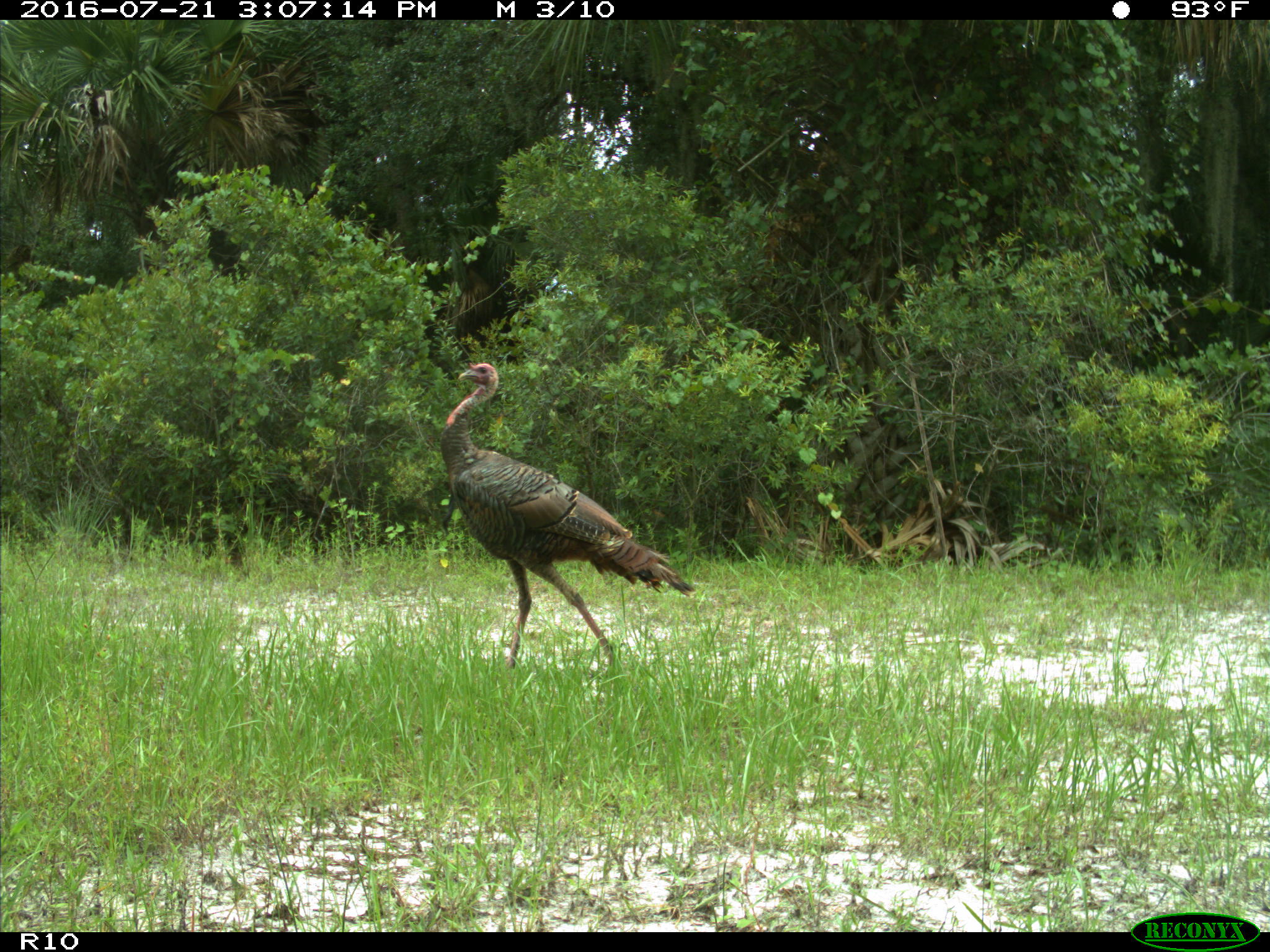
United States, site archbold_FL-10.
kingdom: Animalia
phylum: Chordata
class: Aves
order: Galliformes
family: Phasianidae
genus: Meleagris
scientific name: Meleagris gallopavo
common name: wild turkey